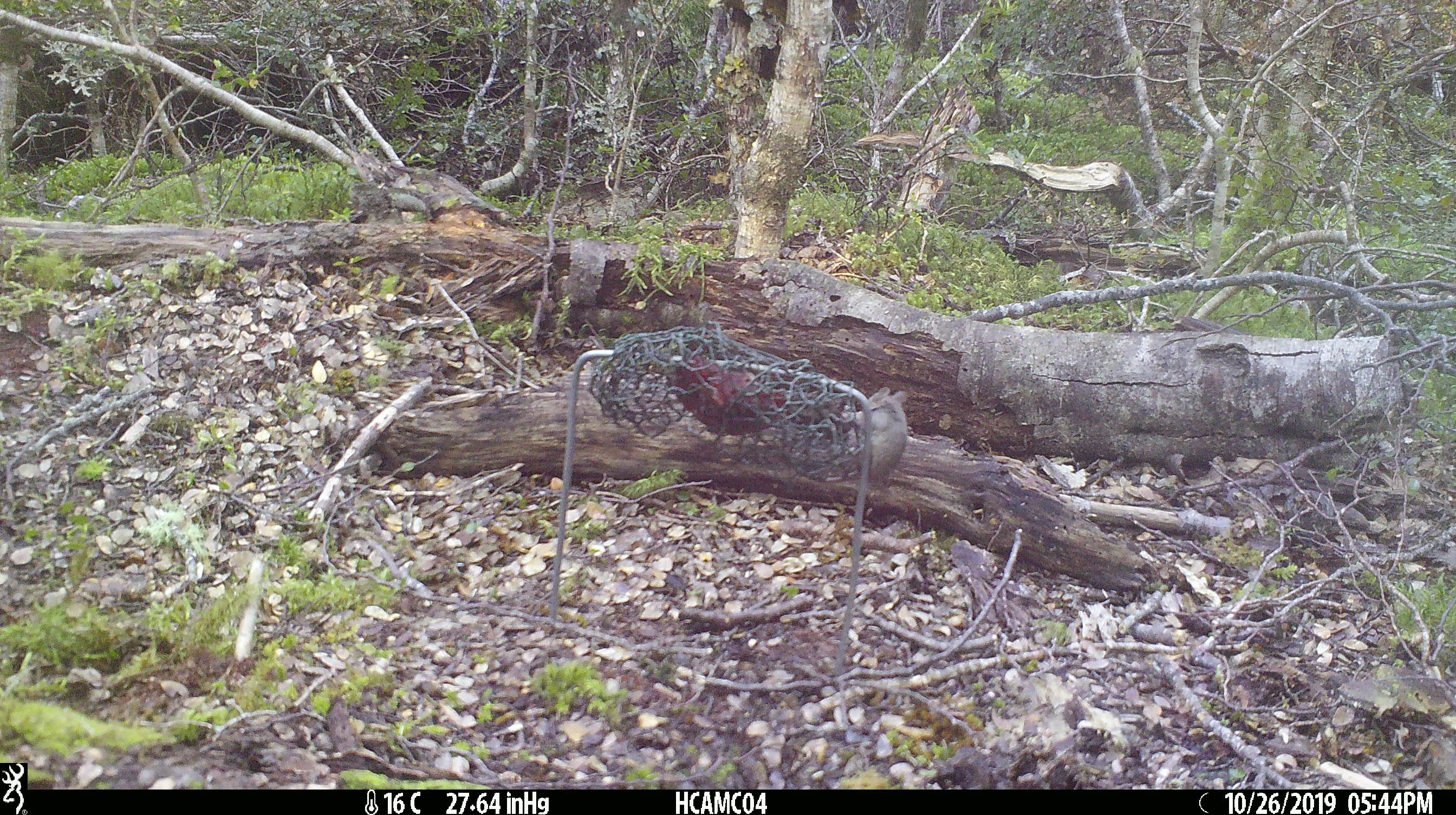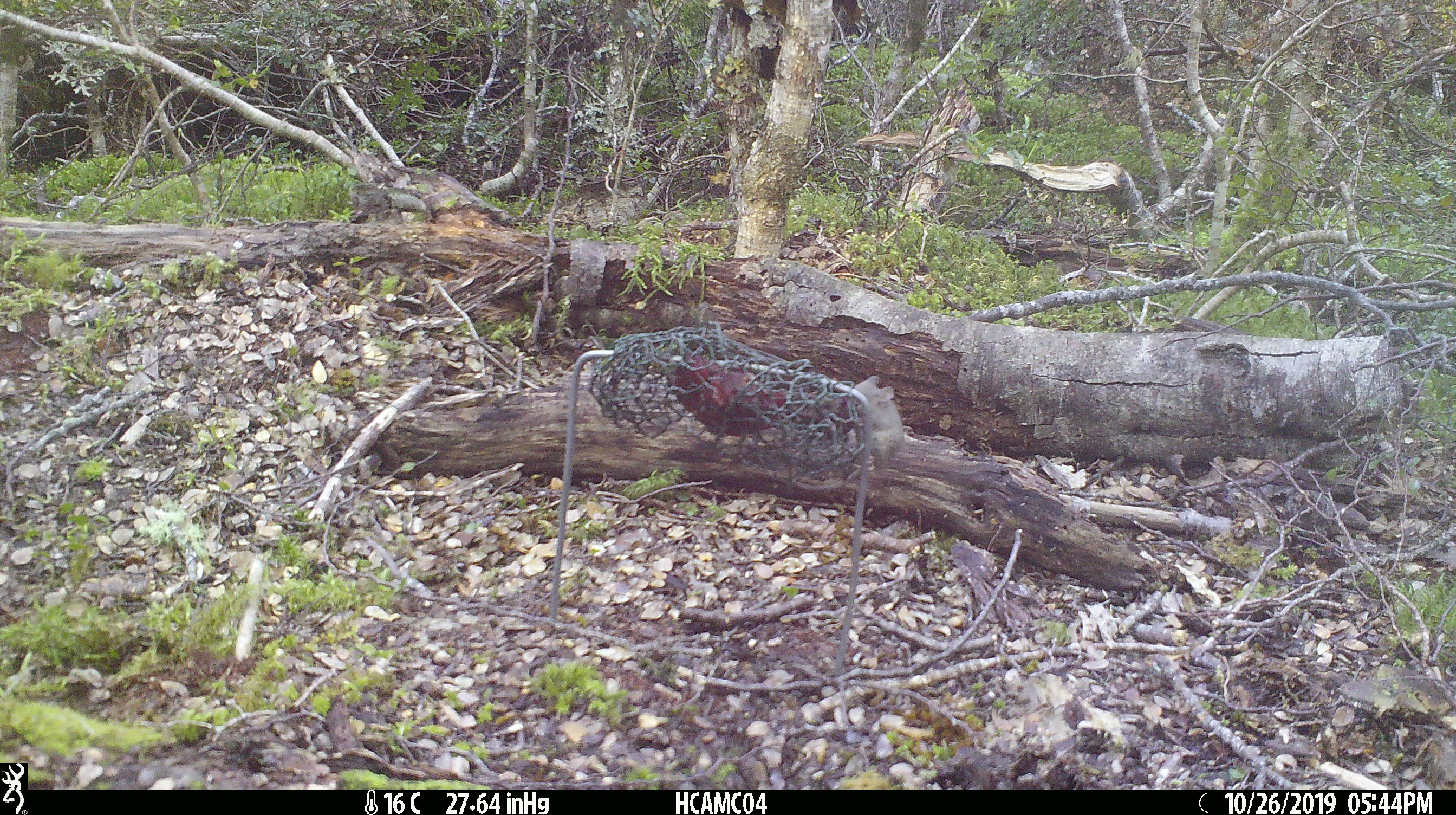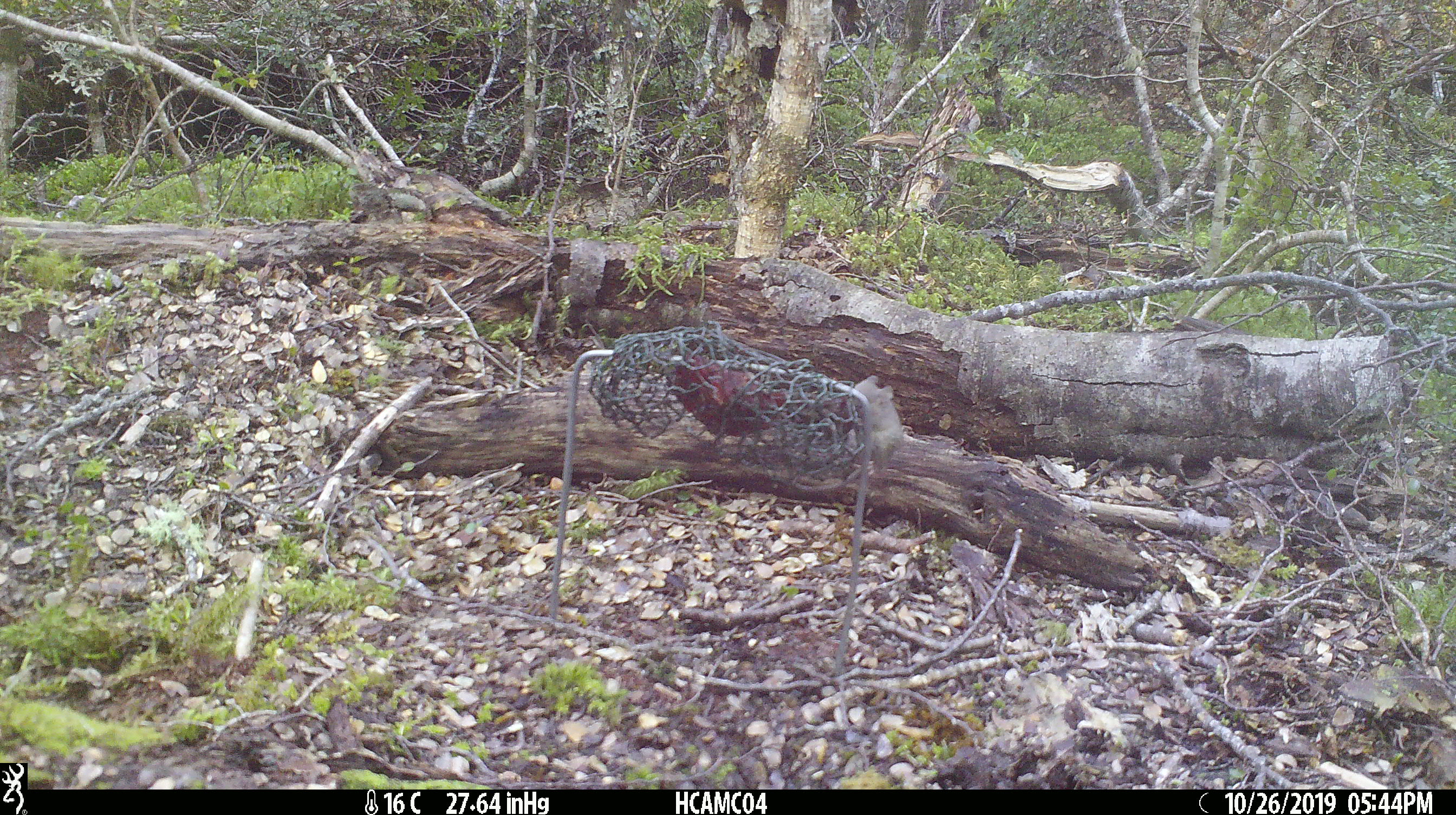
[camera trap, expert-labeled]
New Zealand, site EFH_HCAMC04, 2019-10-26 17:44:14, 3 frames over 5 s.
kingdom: Animalia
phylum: Chordata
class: Mammalia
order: Rodentia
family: Muridae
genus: Mus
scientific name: Mus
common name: mouse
Mouse (Mus).